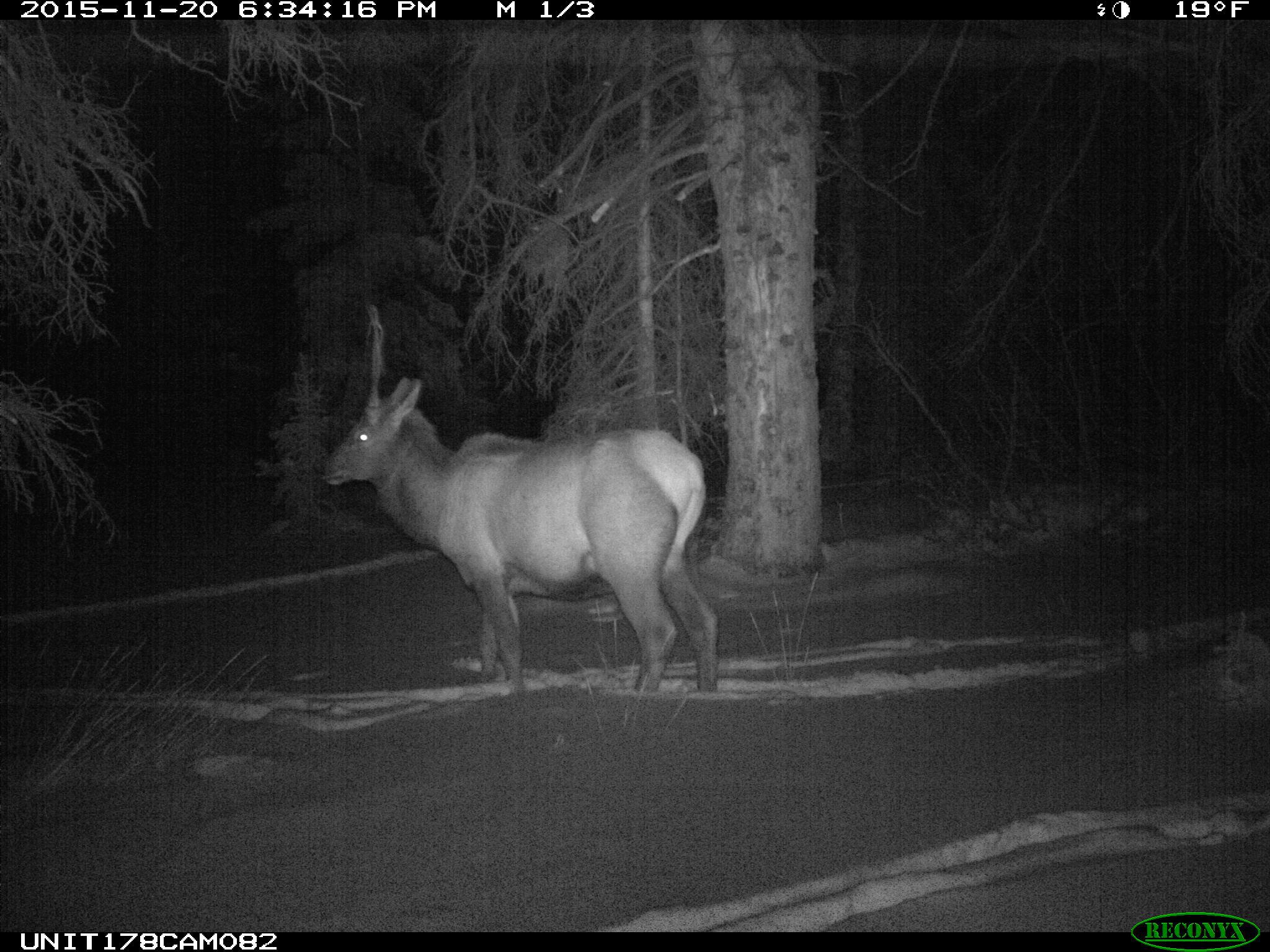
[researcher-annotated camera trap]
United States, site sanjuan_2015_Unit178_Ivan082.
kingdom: Animalia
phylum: Chordata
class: Mammalia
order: Artiodactyla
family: Cervidae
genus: Cervus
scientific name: Cervus elaphus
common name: red deer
Cervus elaphus (red deer).